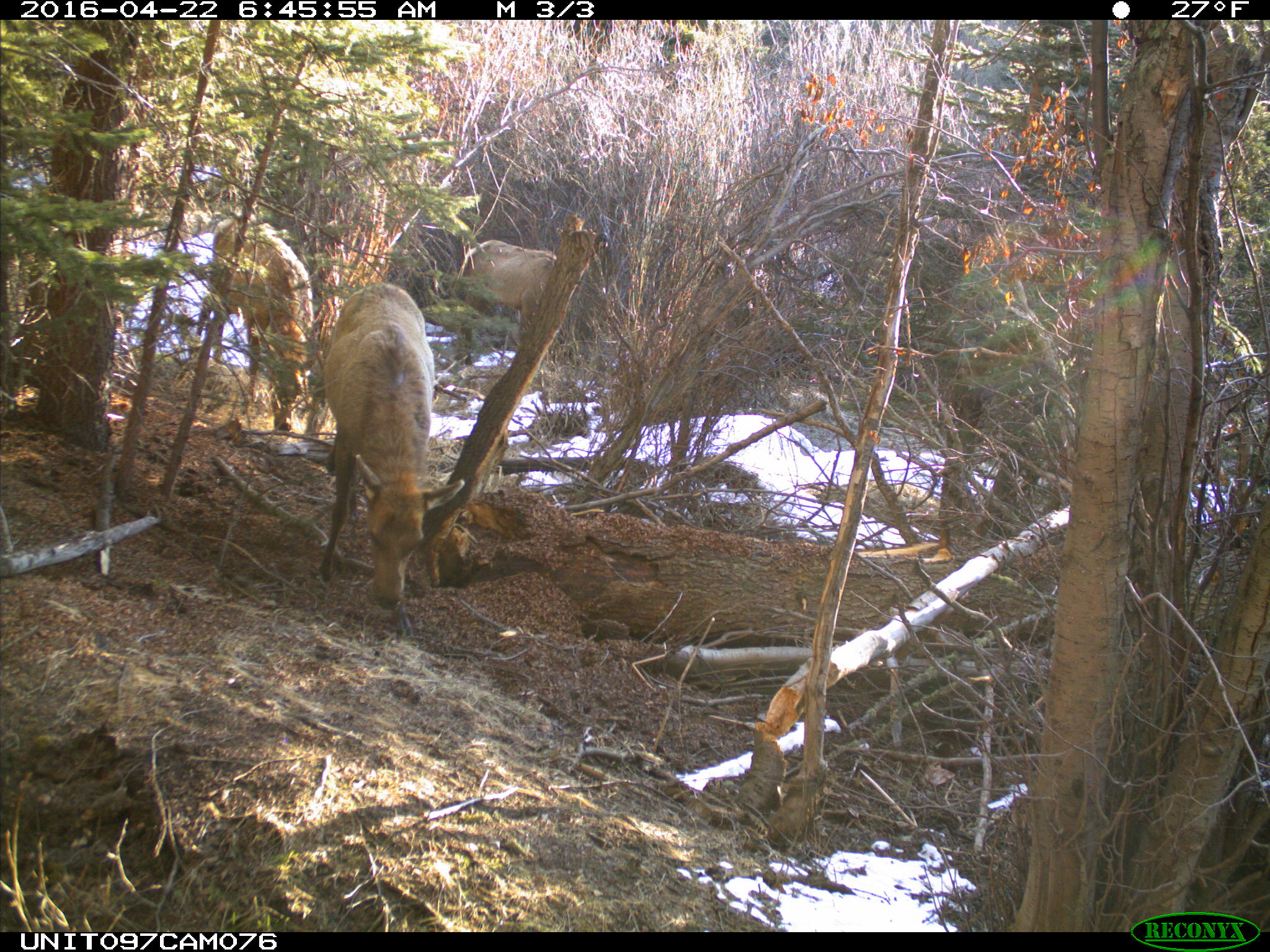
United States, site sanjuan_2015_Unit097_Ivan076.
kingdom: Animalia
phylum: Chordata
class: Mammalia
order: Artiodactyla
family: Cervidae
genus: Cervus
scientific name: Cervus elaphus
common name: red deer